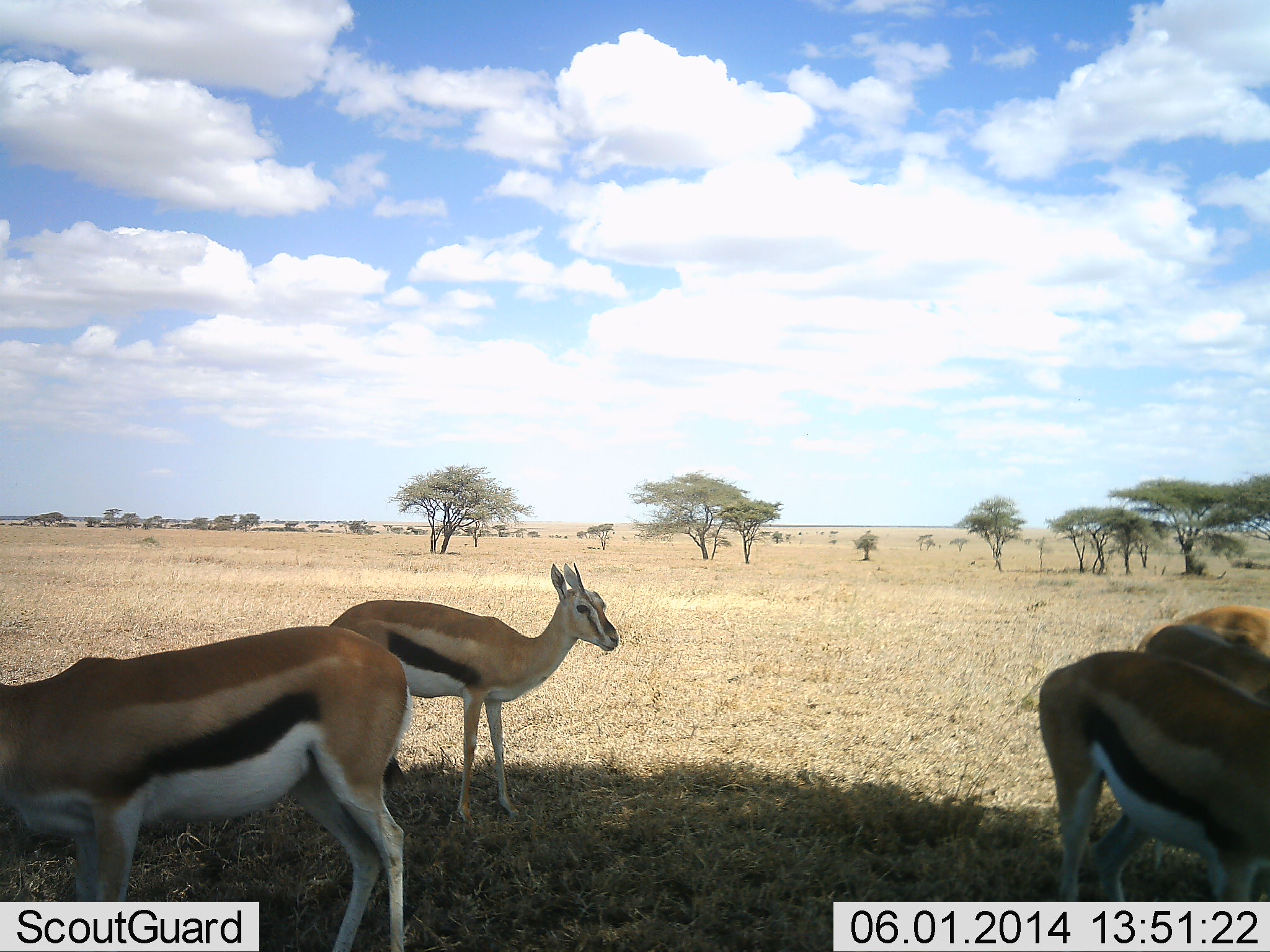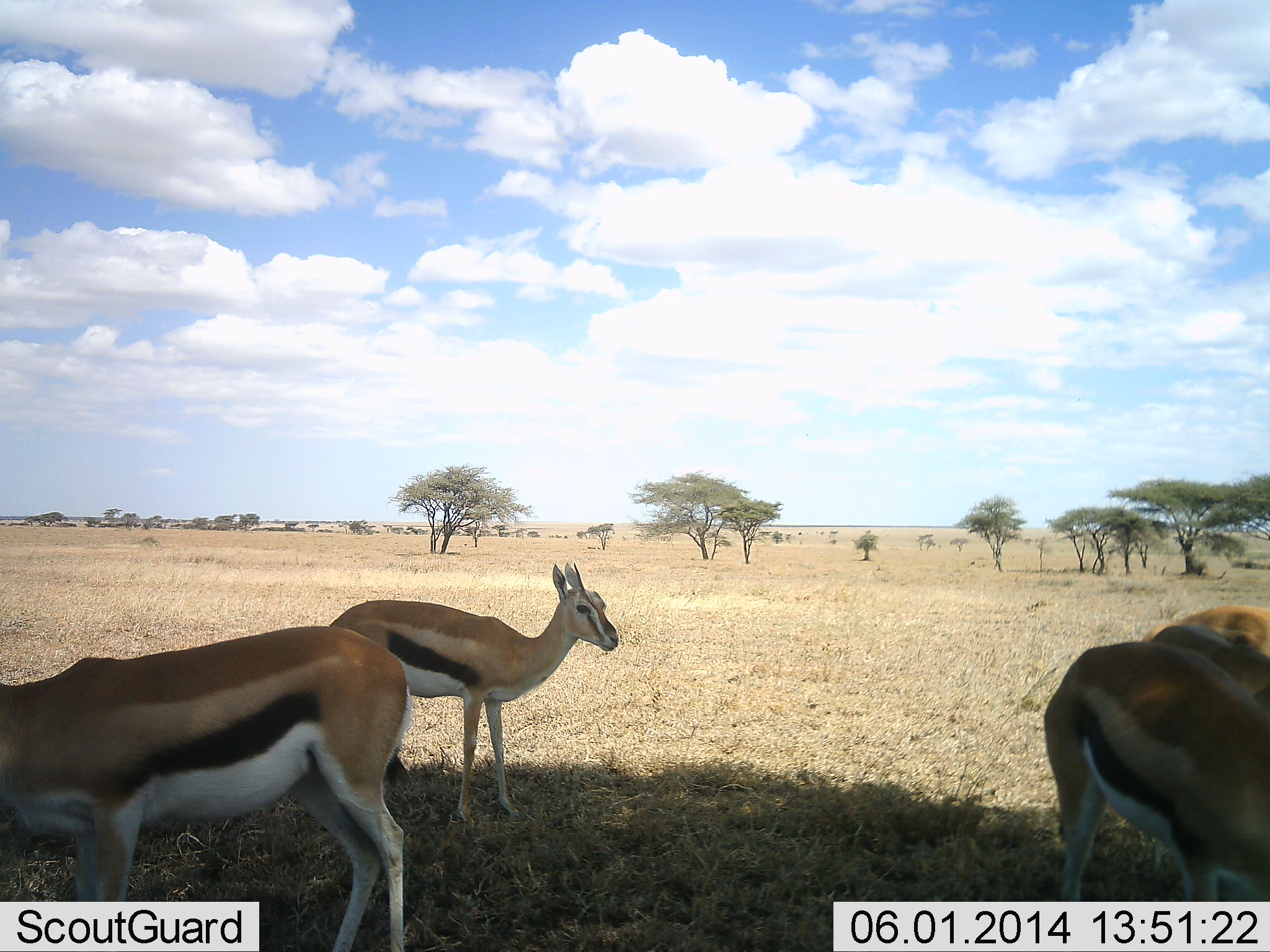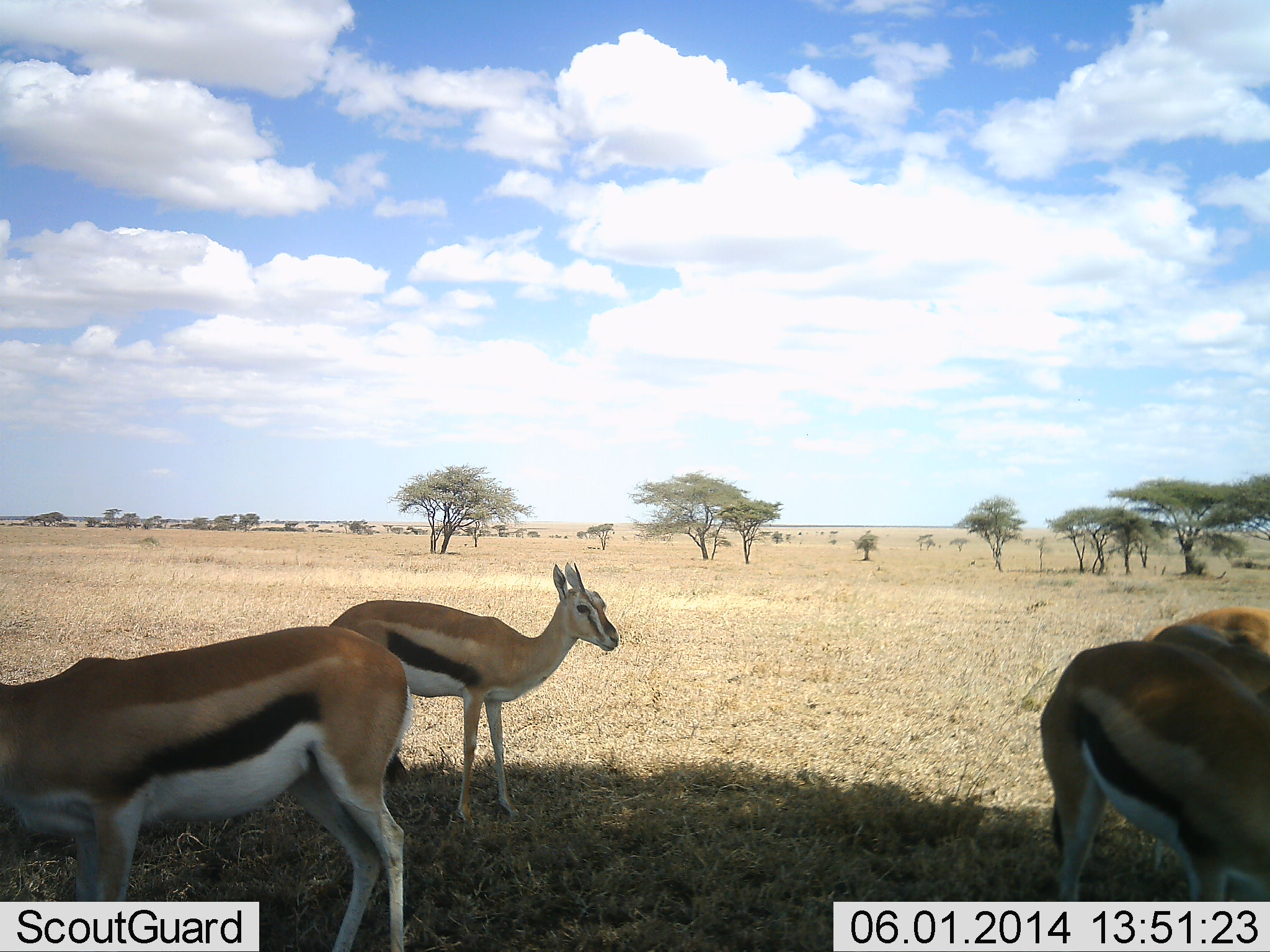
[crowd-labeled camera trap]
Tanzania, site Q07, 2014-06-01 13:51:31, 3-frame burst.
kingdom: Animalia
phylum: Chordata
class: Mammalia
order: Artiodactyla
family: Bovidae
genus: Eudorcas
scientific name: Eudorcas thomsonii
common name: thomson's gazelle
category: gazellethomsons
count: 4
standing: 90%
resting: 0%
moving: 0%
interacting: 0%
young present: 0%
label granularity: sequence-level